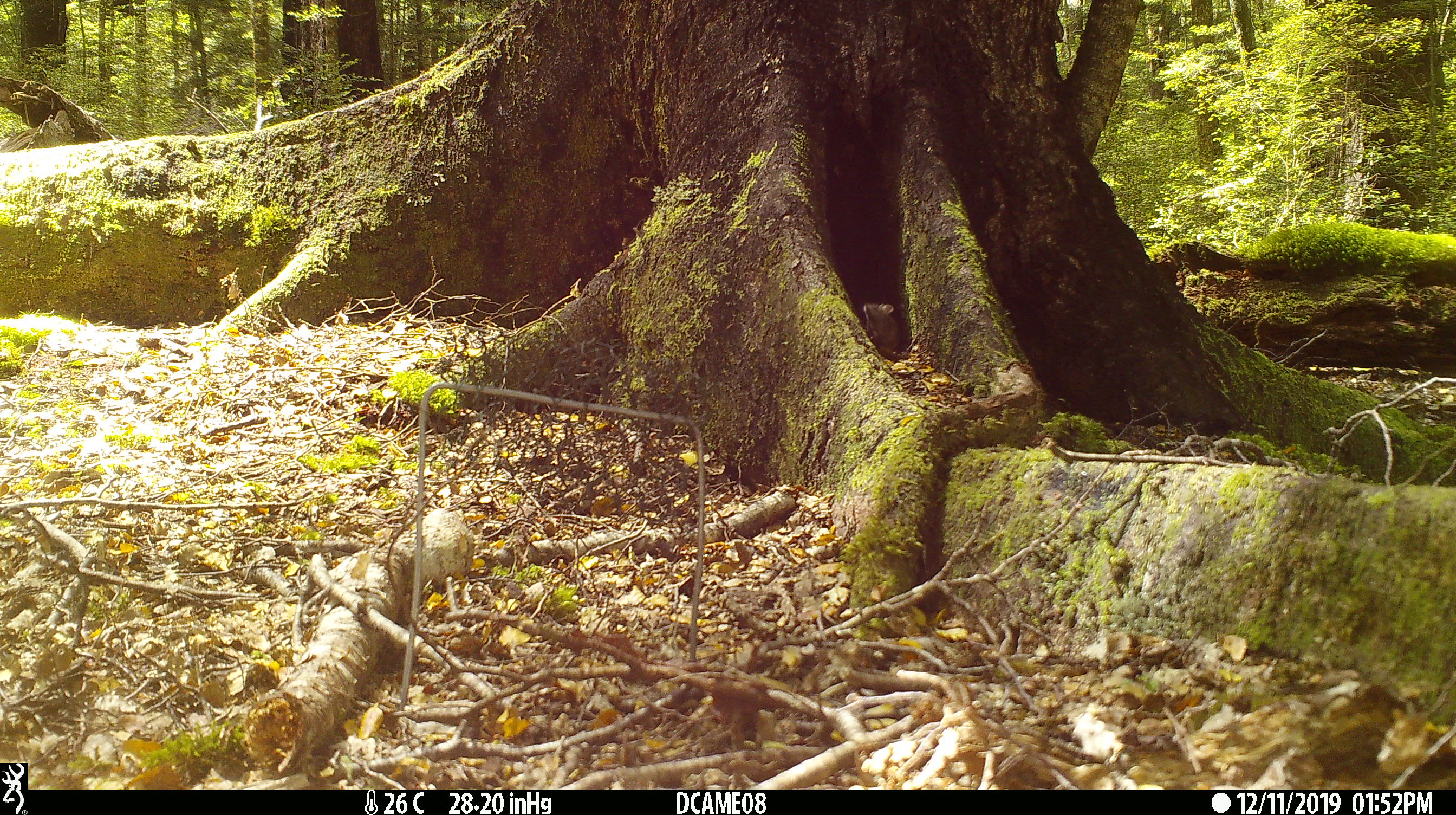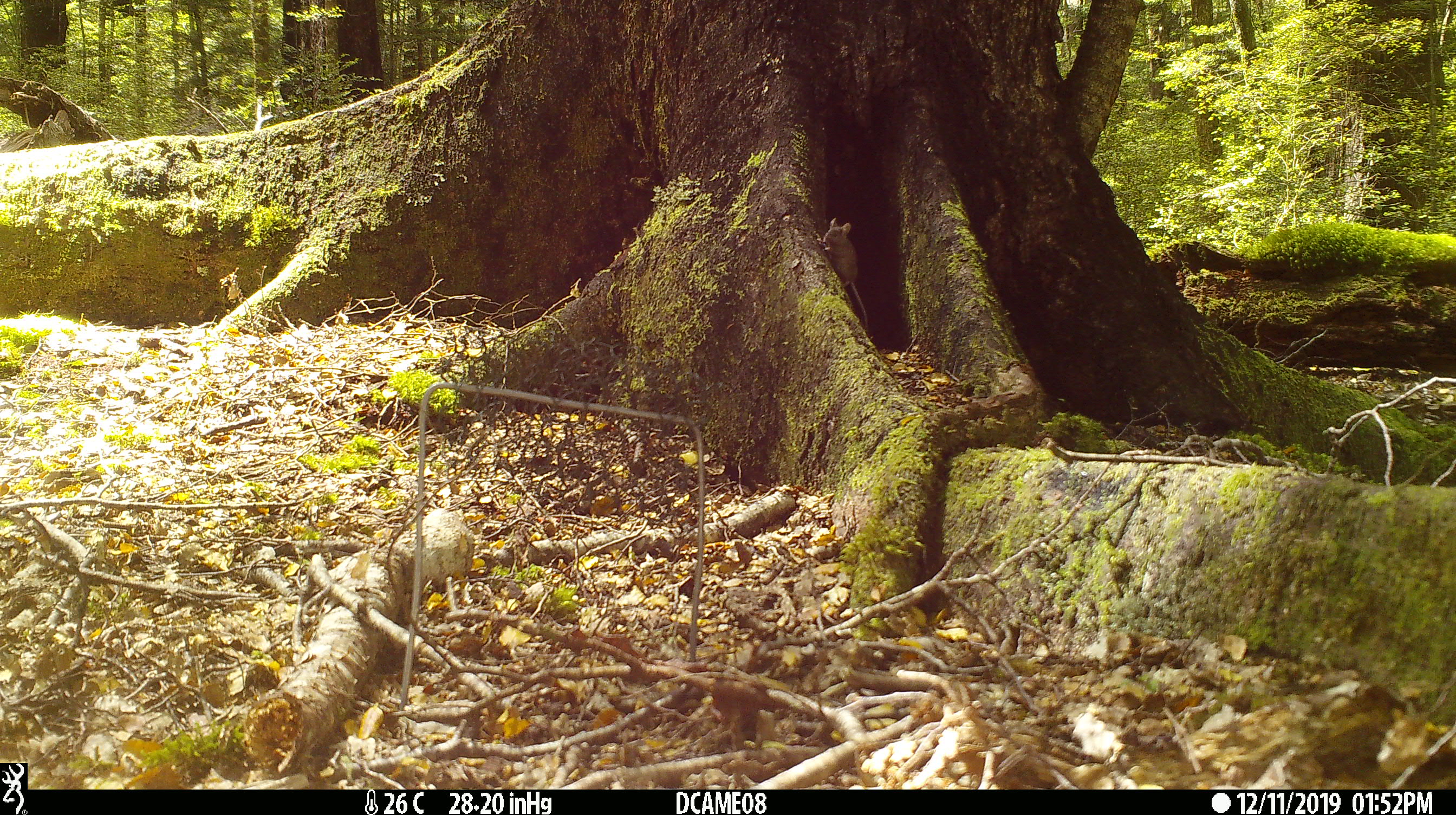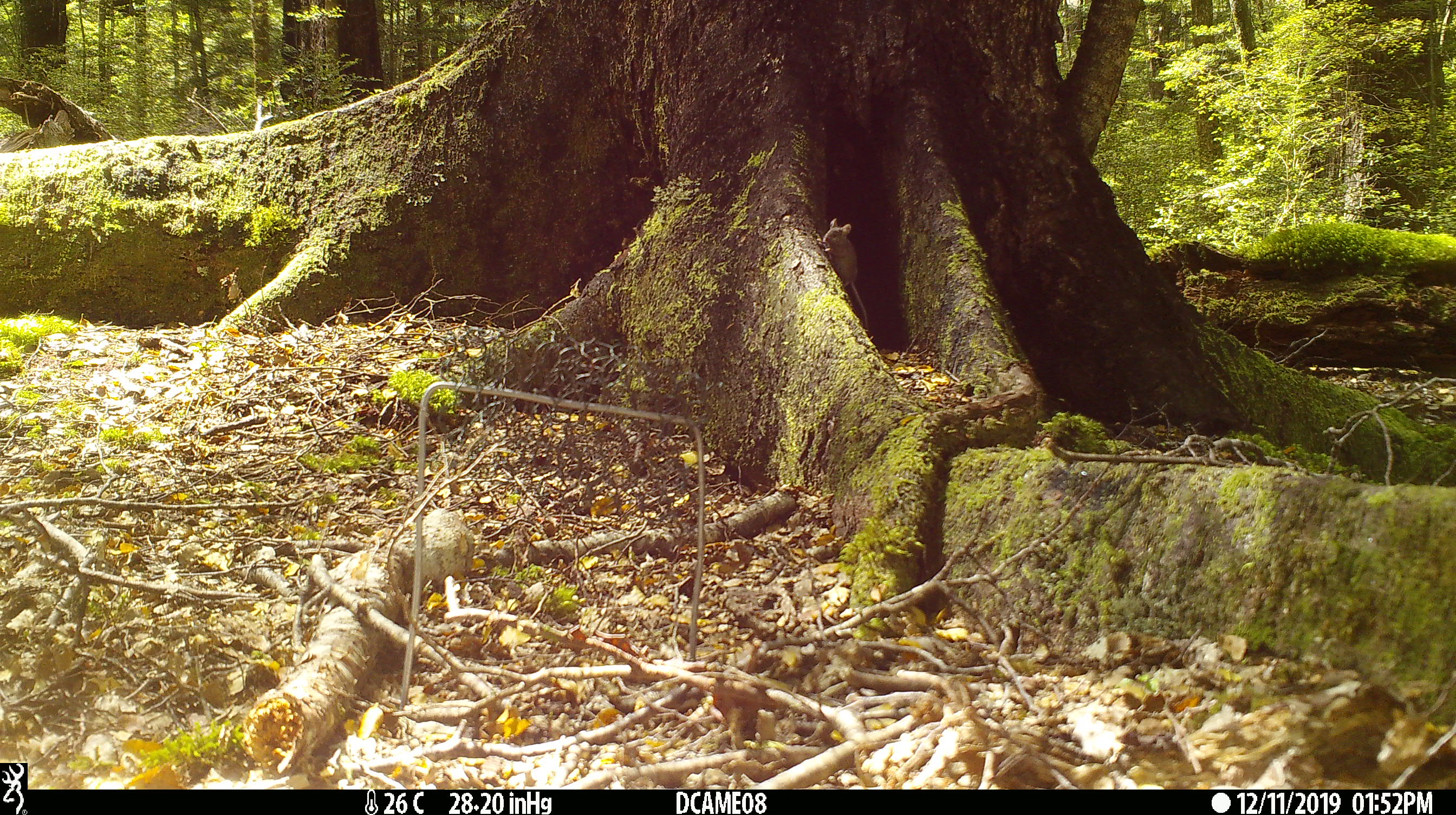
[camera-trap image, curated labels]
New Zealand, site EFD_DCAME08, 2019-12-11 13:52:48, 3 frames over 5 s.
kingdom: Animalia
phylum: Chordata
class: Mammalia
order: Rodentia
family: Muridae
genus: Mus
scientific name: Mus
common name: mouse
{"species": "mouse (Mus)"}